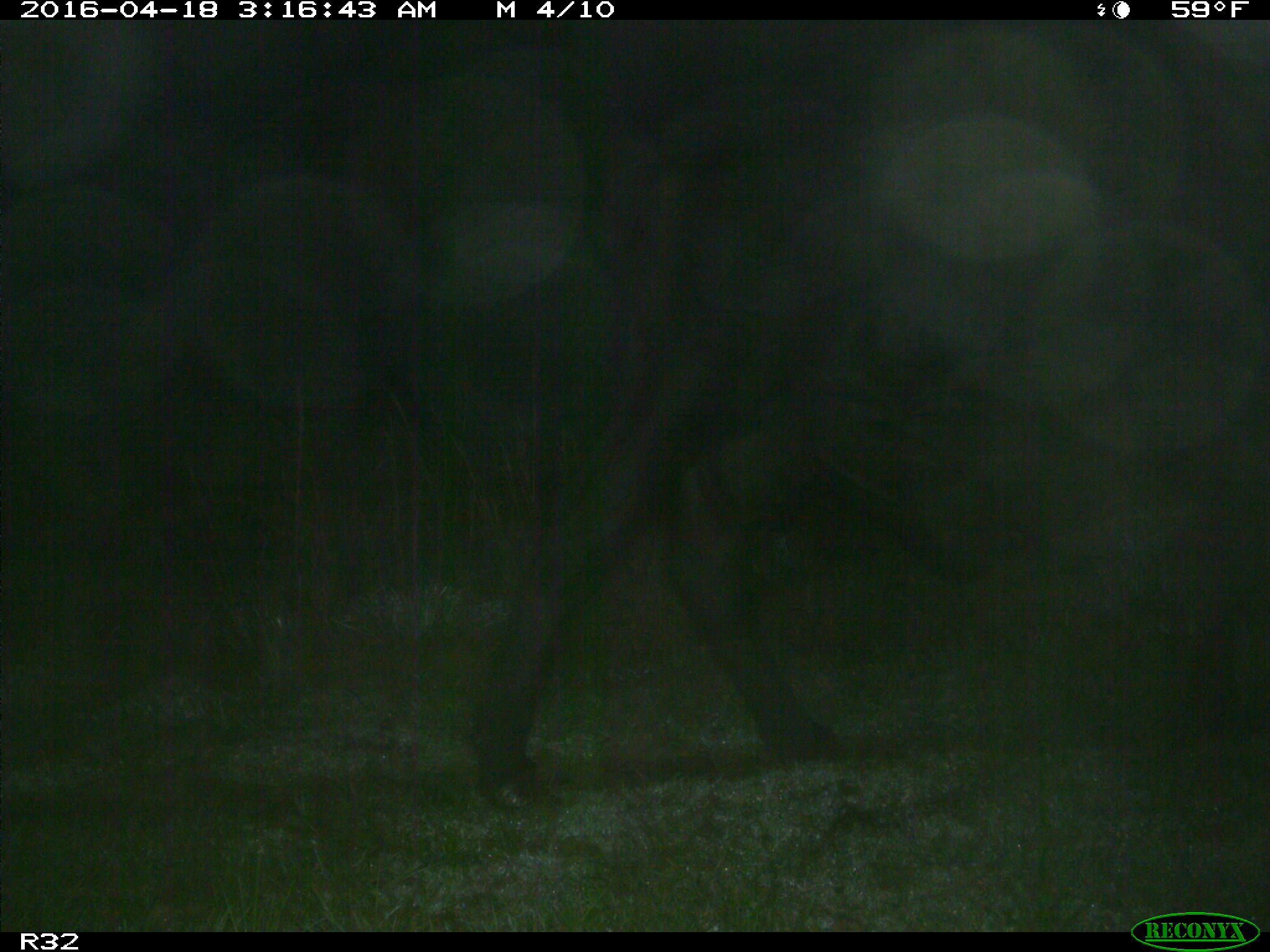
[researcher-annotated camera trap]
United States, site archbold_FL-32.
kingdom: Animalia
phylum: Chordata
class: Mammalia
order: Artiodactyla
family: Bovidae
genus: Bos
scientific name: Bos taurus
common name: domestic cow